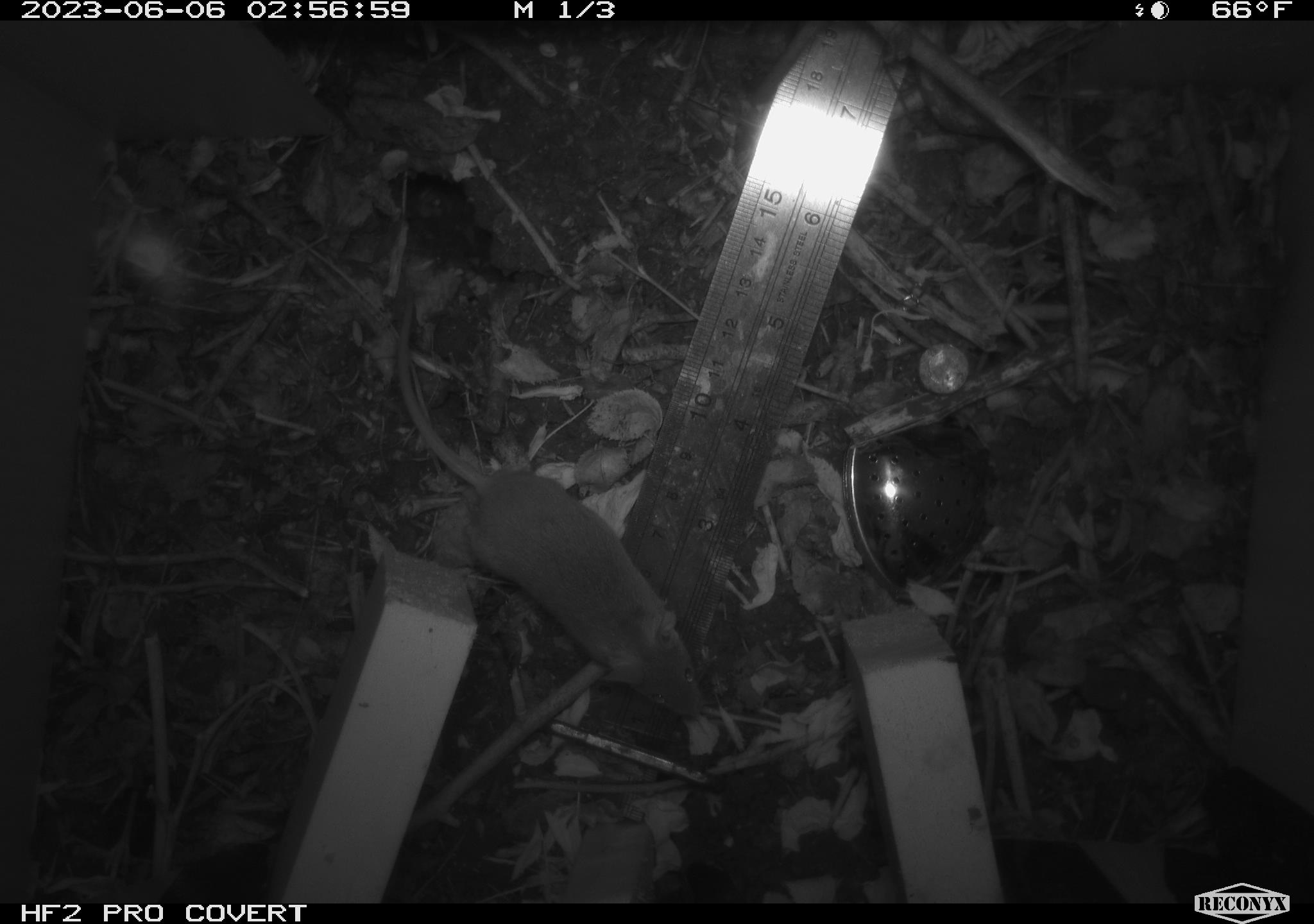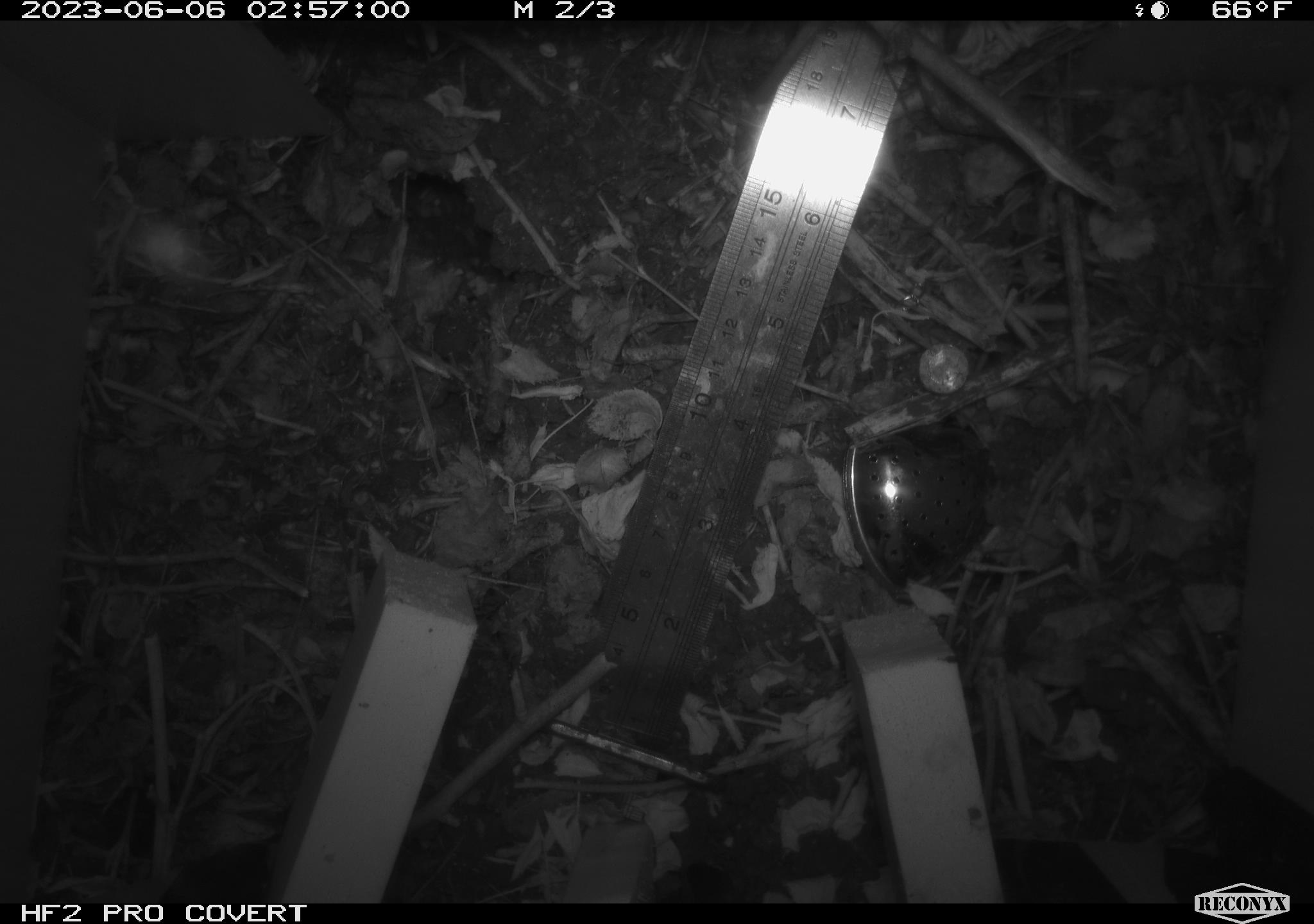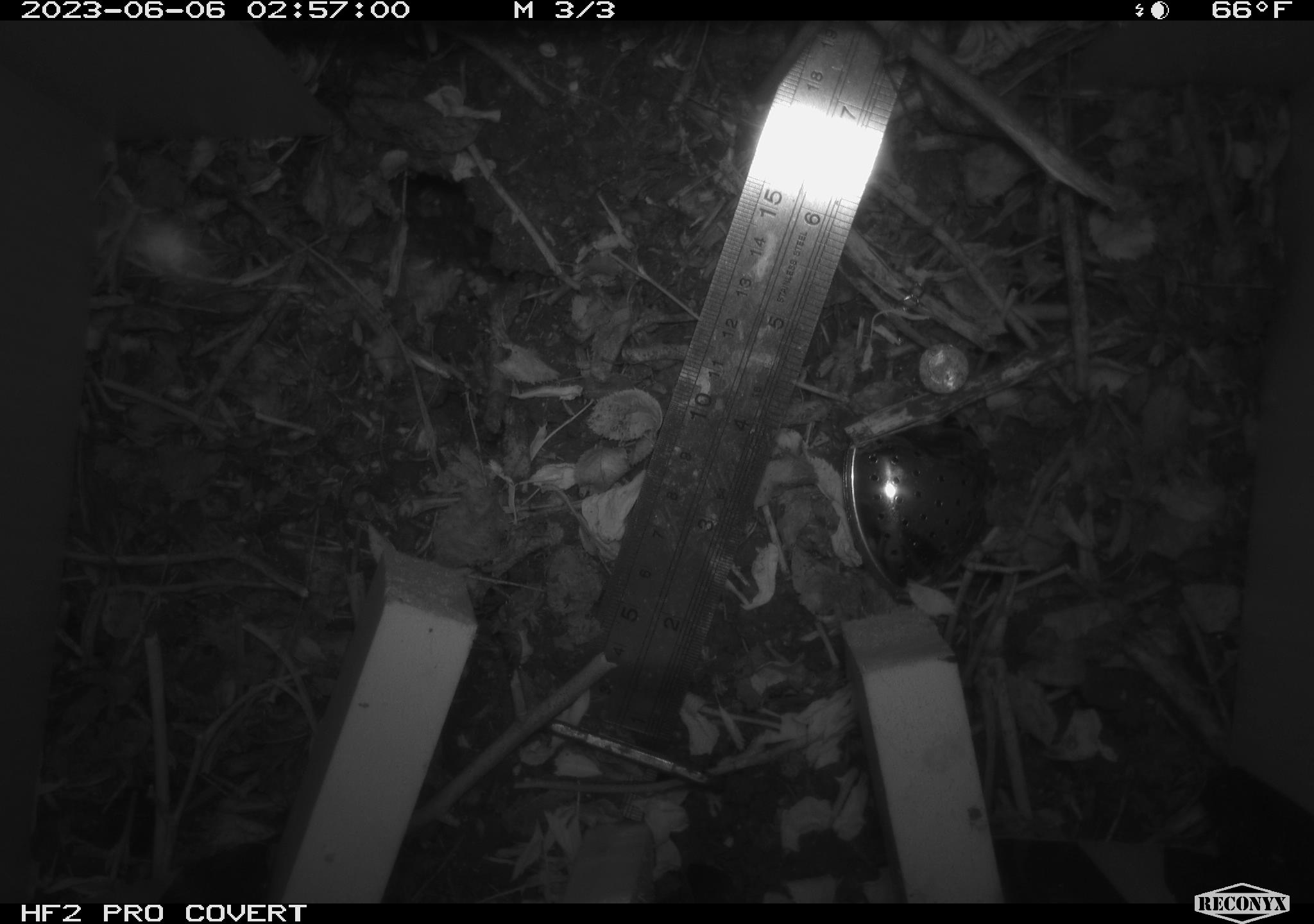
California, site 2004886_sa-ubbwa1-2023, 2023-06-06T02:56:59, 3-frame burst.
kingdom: Animalia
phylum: Chordata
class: Mammalia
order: Rodentia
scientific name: Rodentia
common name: rodent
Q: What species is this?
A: Rodent (Rodentia).